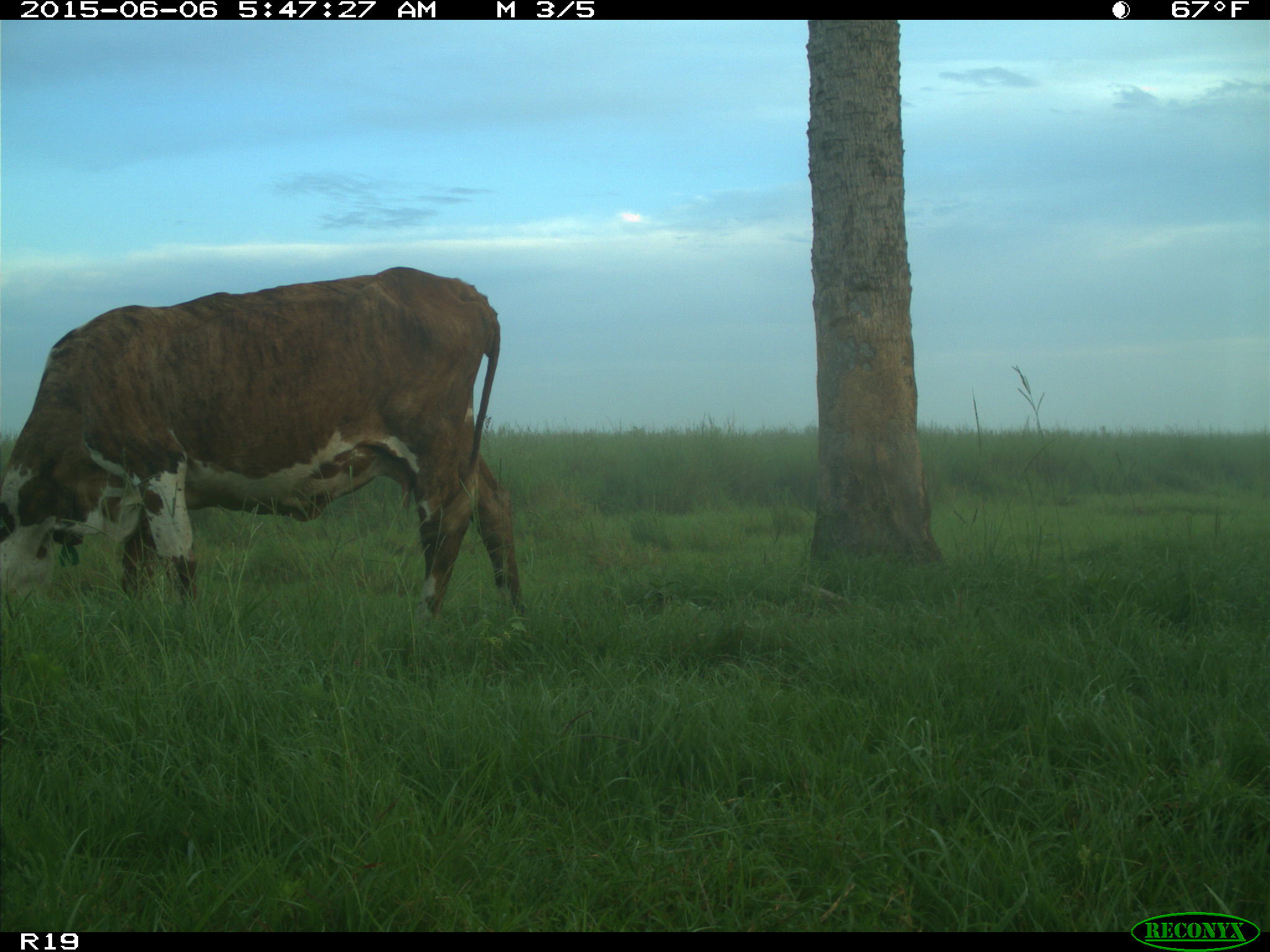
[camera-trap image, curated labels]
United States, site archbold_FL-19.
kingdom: Animalia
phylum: Chordata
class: Mammalia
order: Artiodactyla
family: Bovidae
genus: Bos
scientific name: Bos taurus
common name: domestic cow